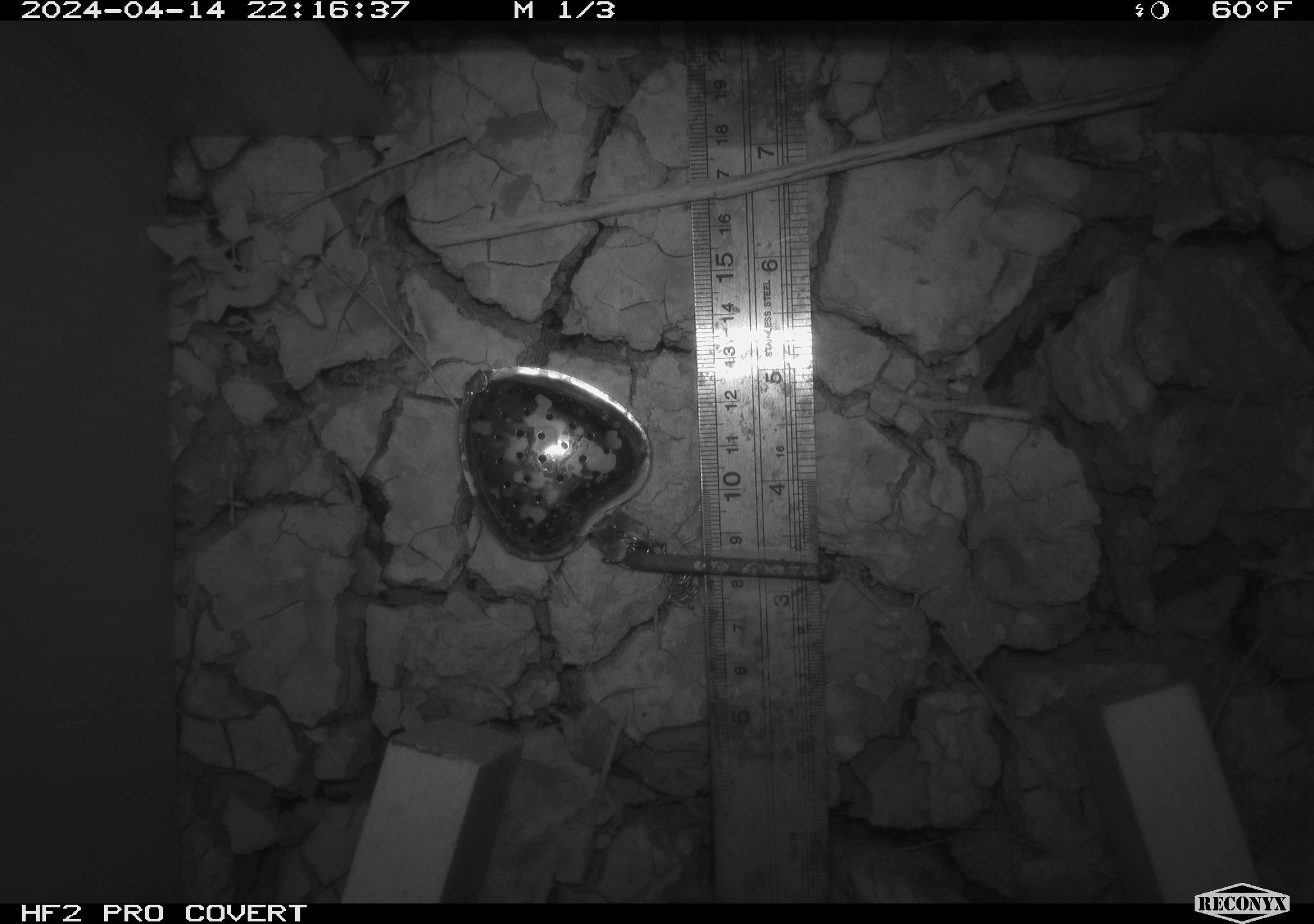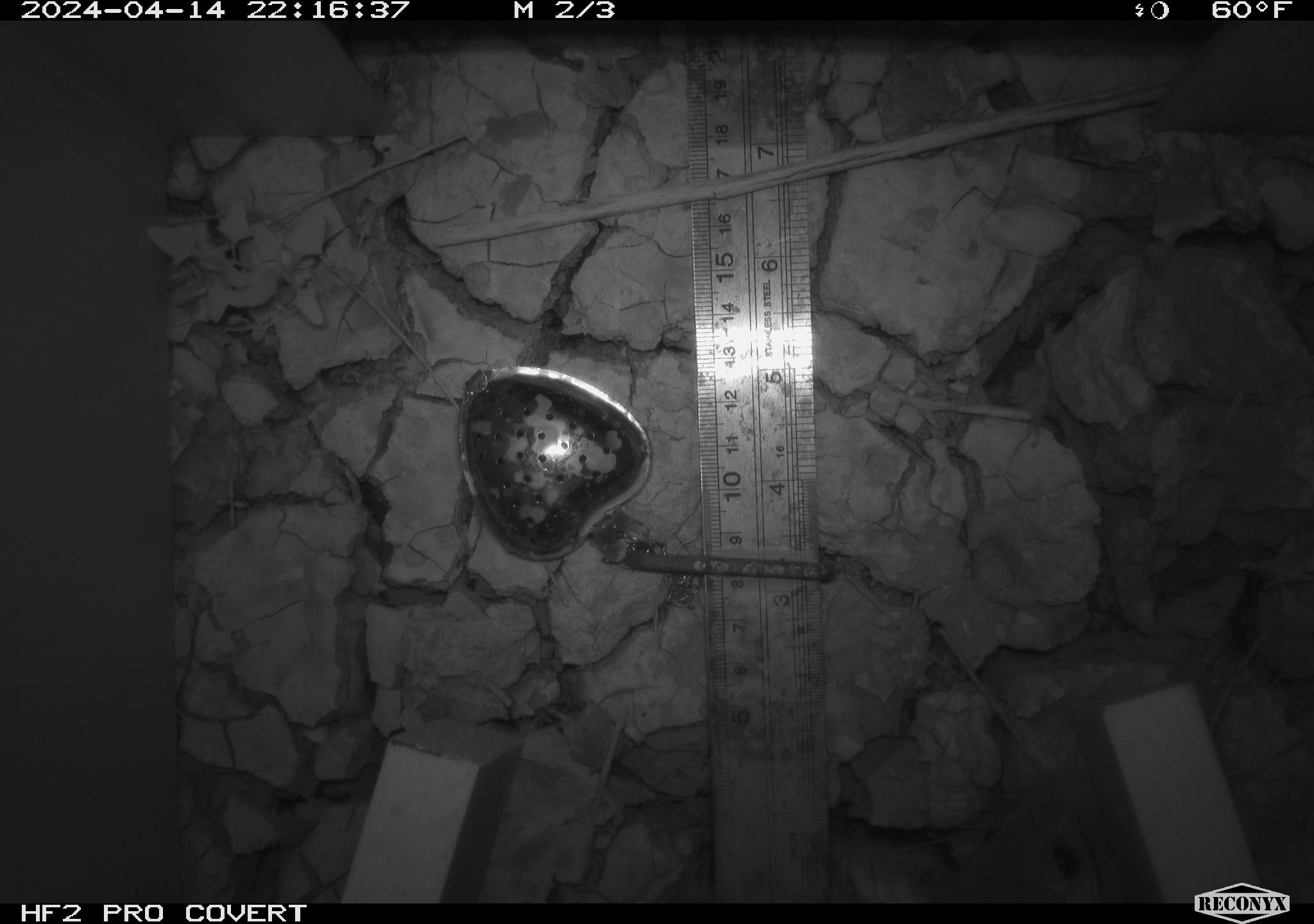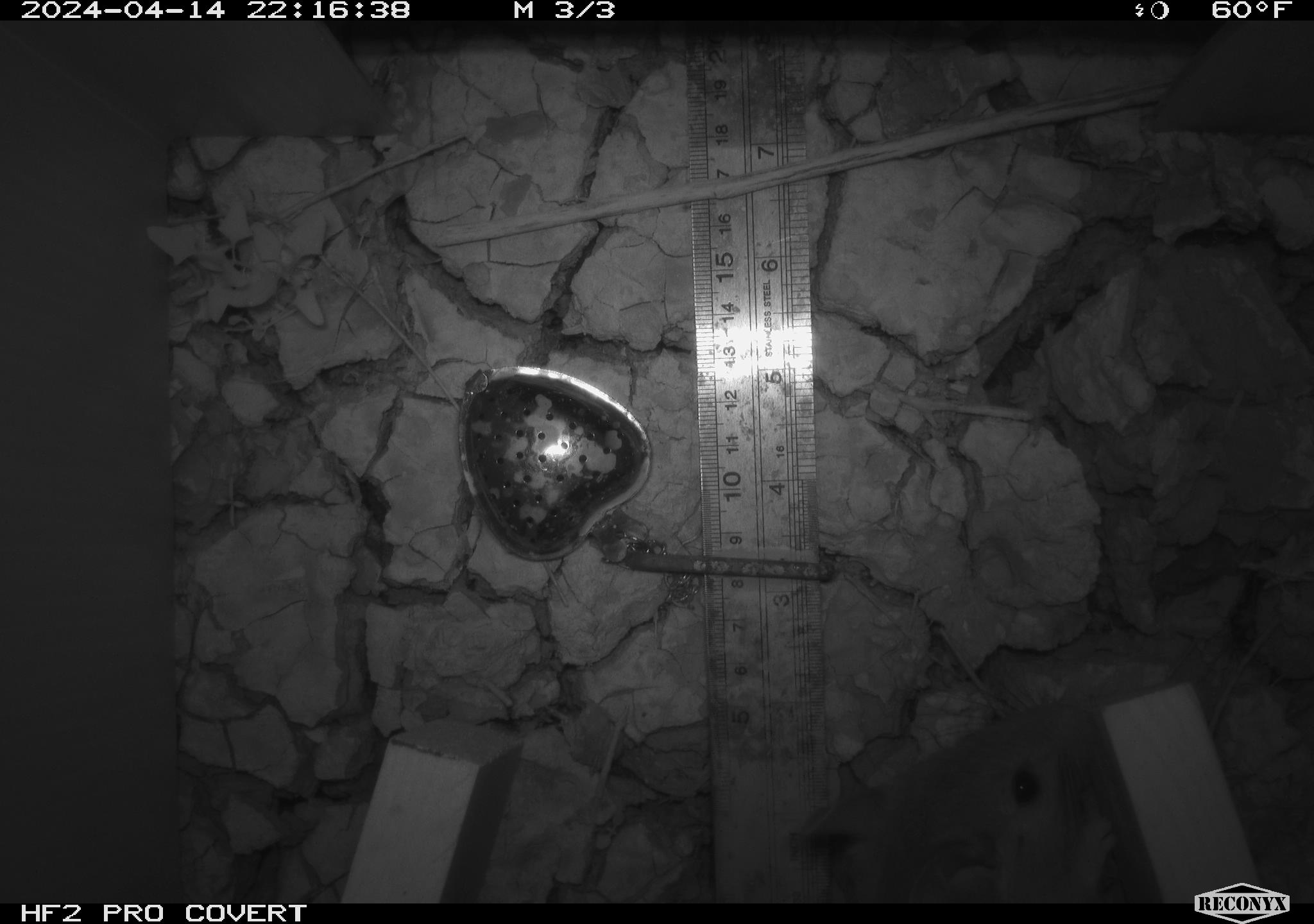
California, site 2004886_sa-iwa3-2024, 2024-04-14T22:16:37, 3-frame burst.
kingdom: Animalia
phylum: Chordata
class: Mammalia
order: Rodentia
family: Cricetidae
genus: Neotoma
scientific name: Neotoma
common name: pack rat or woodrat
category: neotoma species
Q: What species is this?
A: Neotoma species (pack rat or woodrat) (Neotoma).